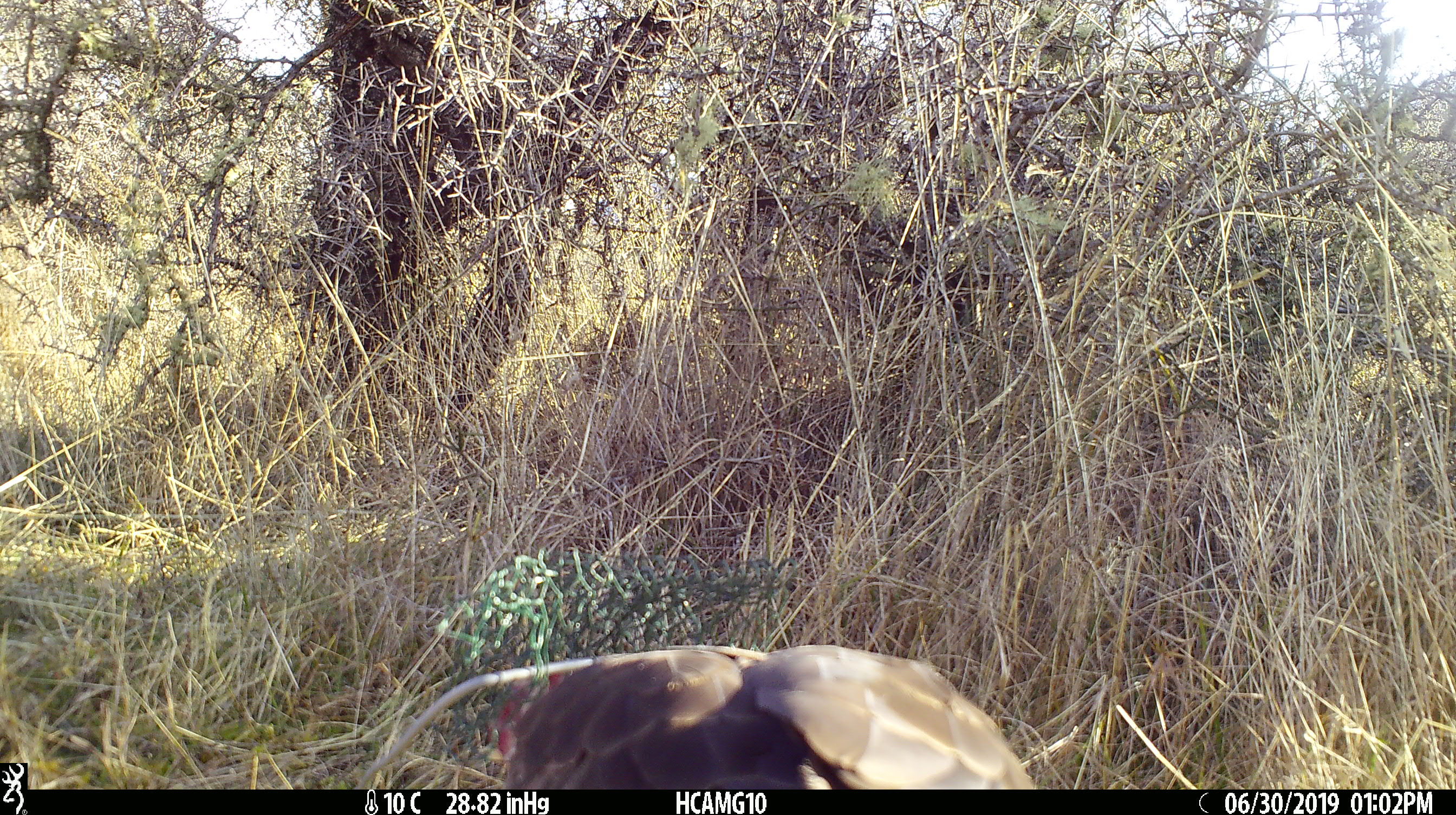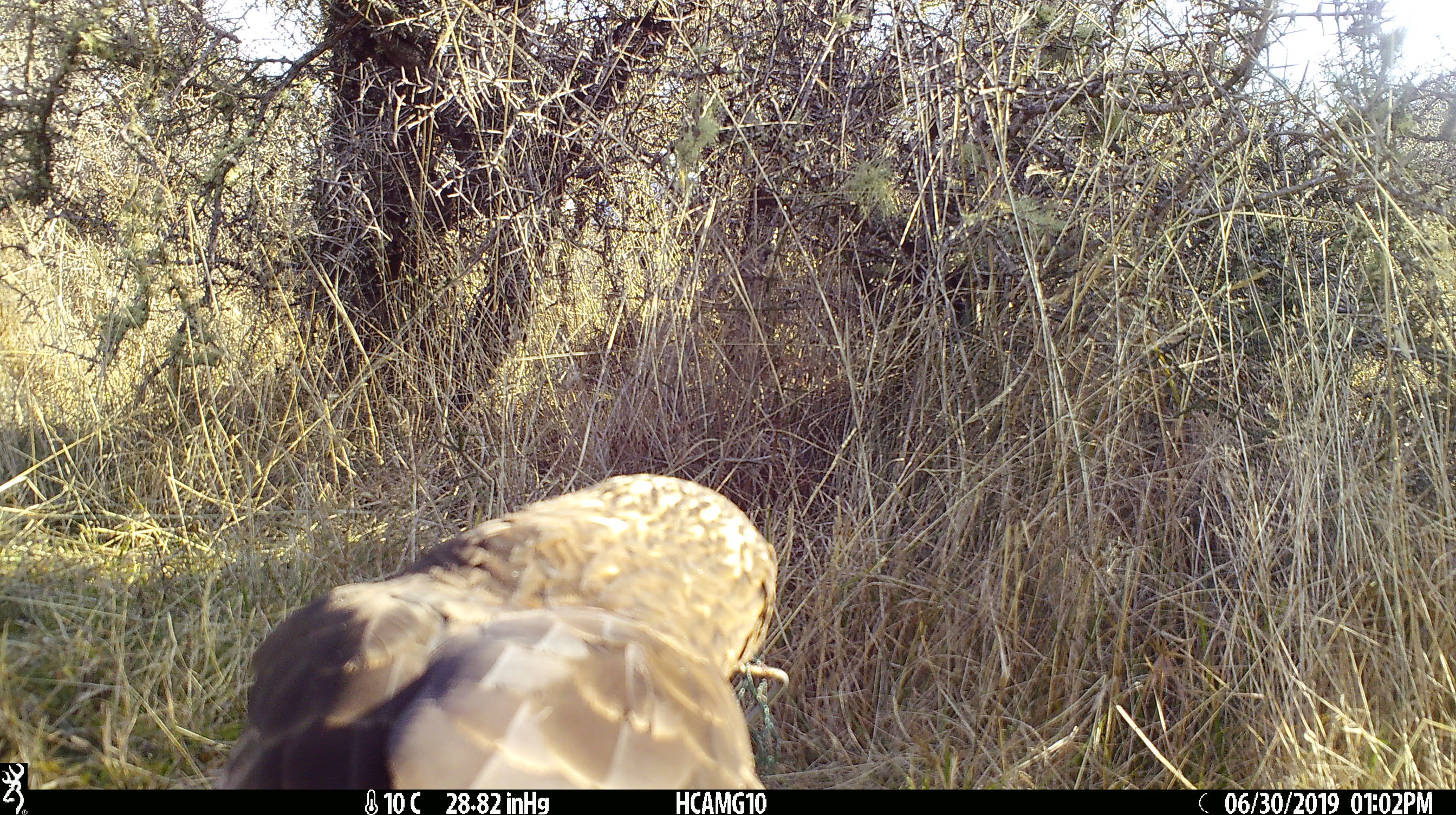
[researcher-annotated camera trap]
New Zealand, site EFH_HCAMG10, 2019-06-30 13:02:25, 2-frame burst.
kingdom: Animalia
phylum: Chordata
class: Aves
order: Accipitriformes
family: Accipitridae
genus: Circus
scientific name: Circus approximans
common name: swamp harrier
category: harrier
Harrier (swamp harrier) (Circus approximans).